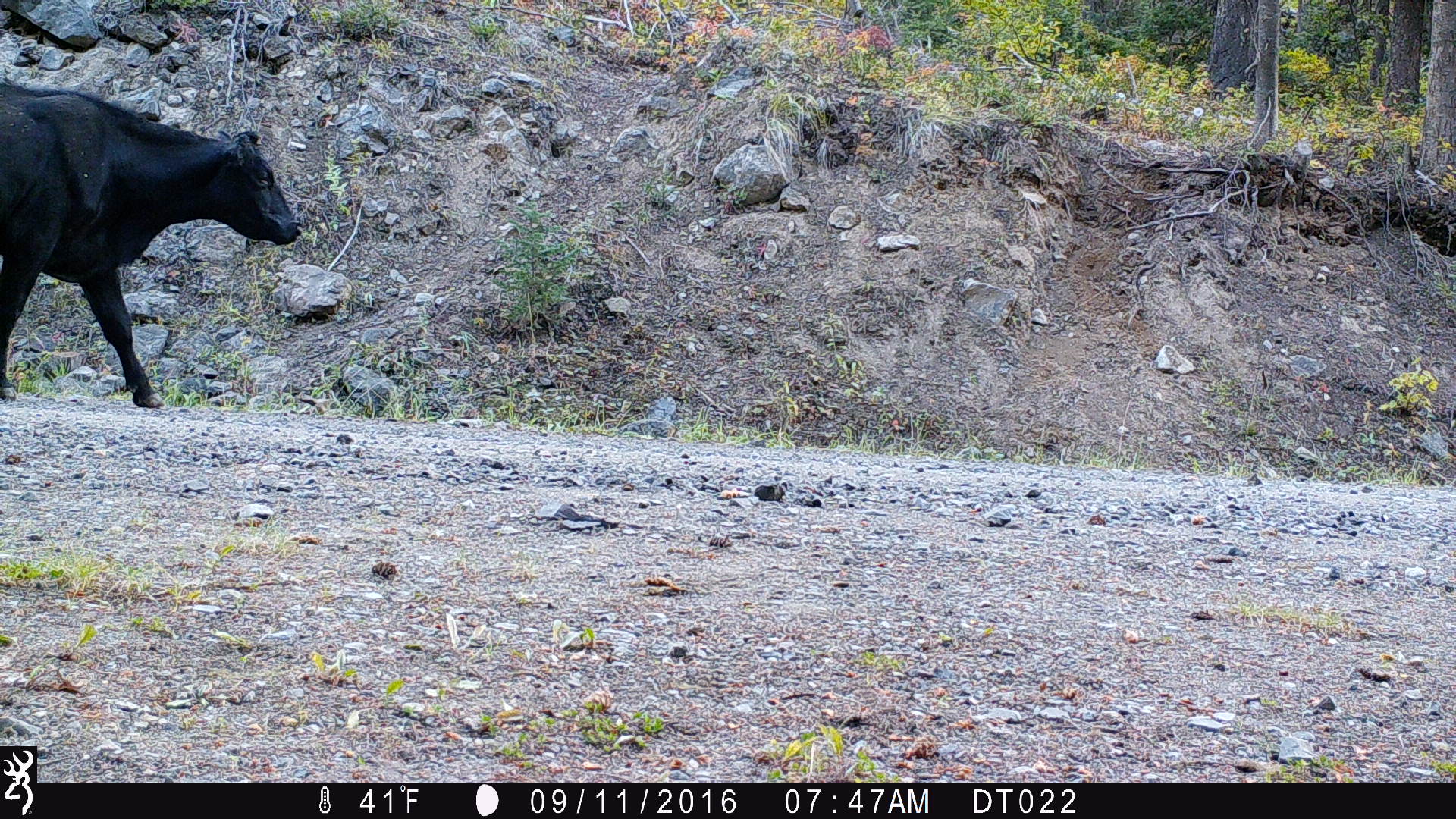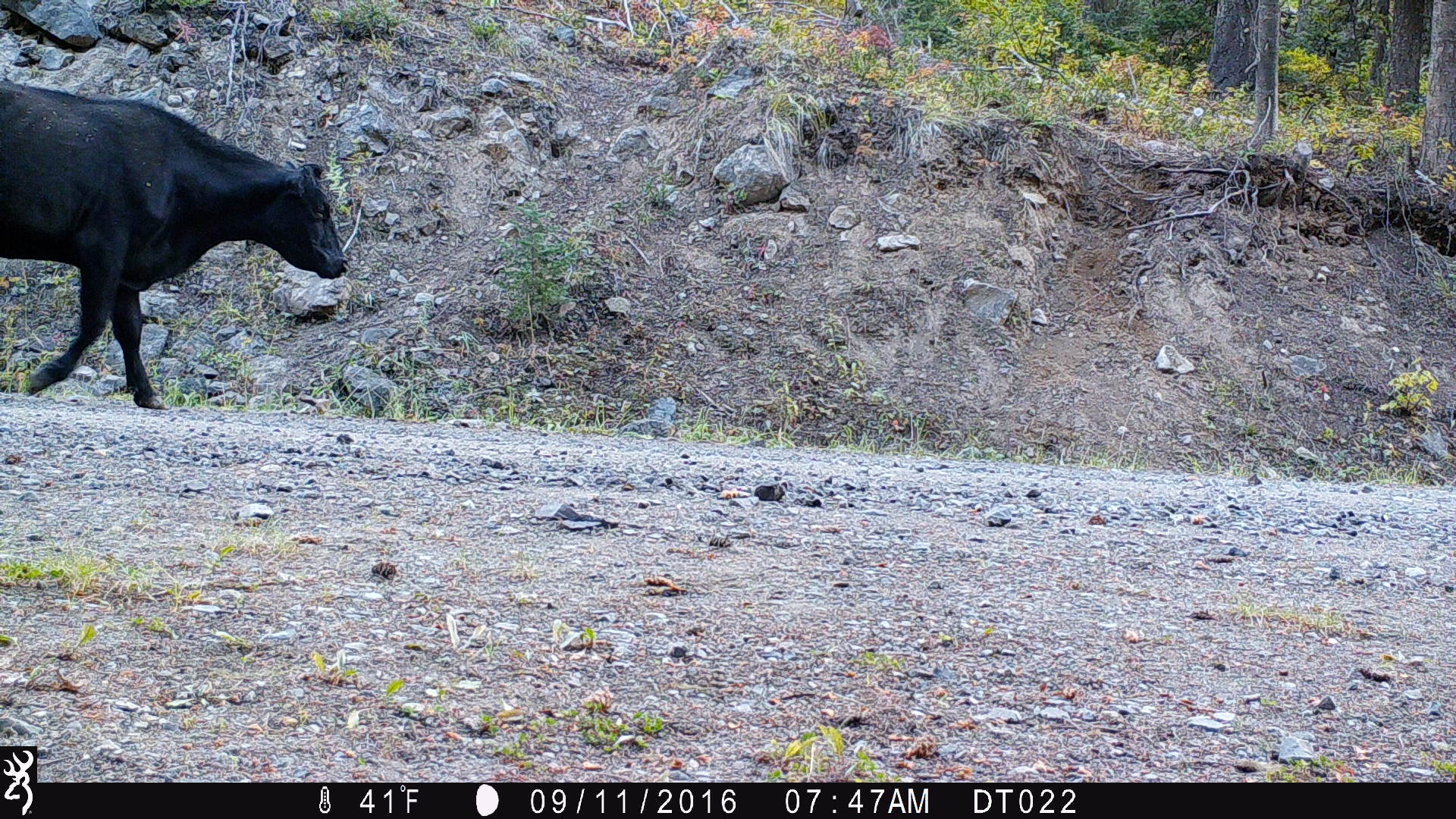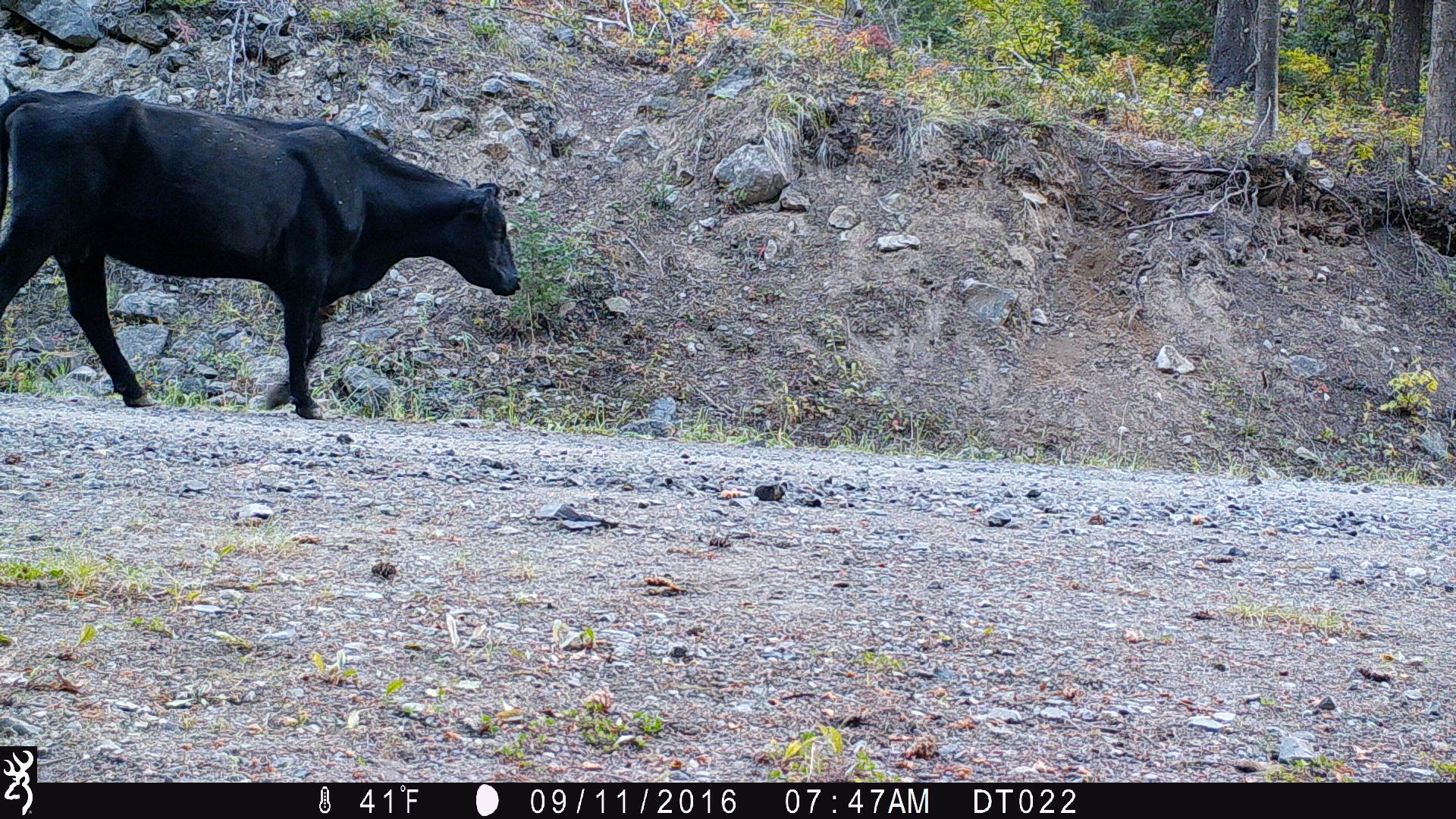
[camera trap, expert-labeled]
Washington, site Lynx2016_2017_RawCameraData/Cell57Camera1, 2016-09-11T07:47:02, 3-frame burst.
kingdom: Animalia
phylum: Chordata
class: Mammalia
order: Artiodactyla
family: Bovidae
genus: Bos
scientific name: Bos taurus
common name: domestic cattle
Domestic cattle (Bos taurus). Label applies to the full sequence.